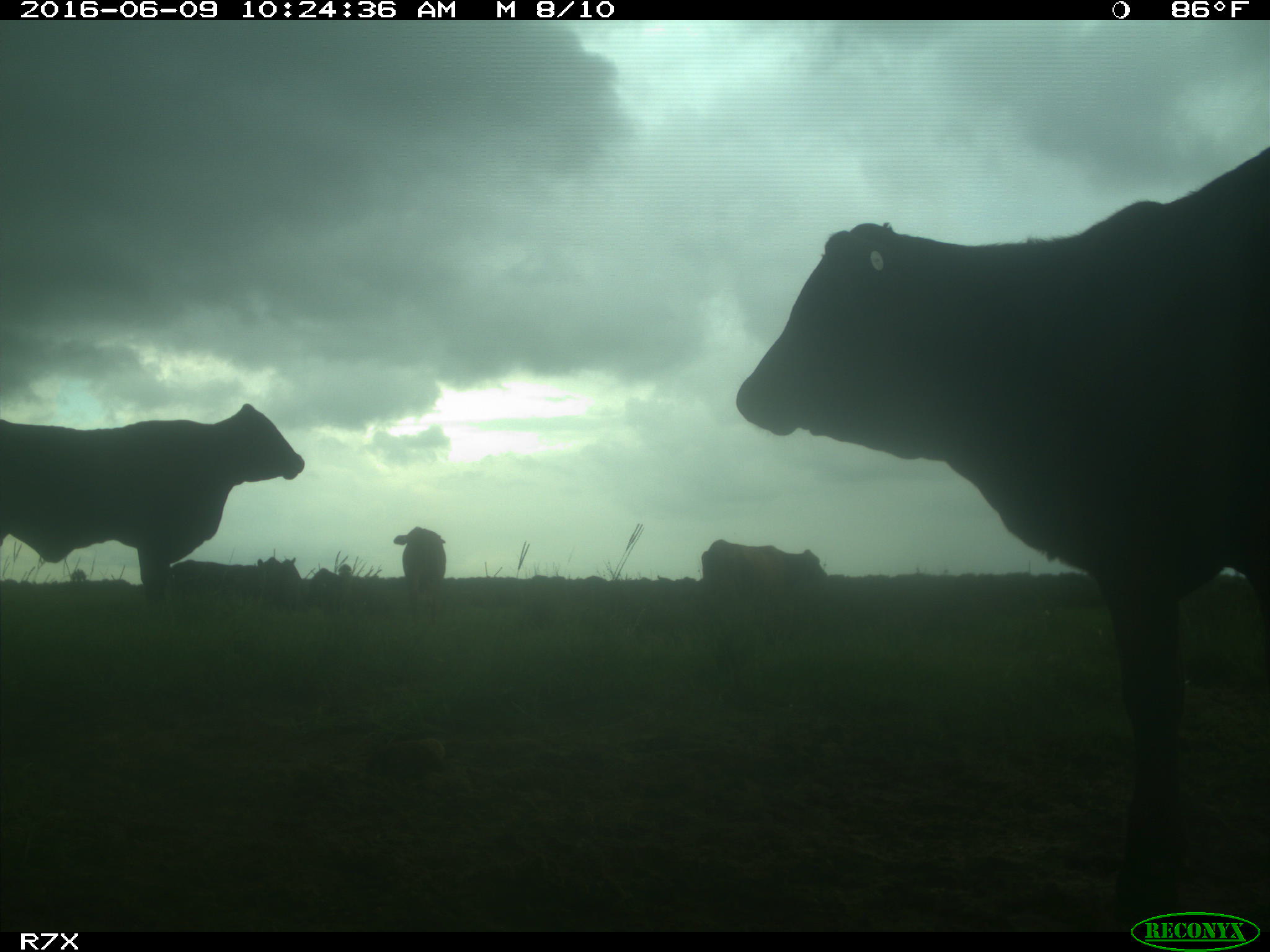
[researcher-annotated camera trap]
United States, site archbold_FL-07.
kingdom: Animalia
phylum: Chordata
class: Mammalia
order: Artiodactyla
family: Bovidae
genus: Bos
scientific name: Bos taurus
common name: domestic cow